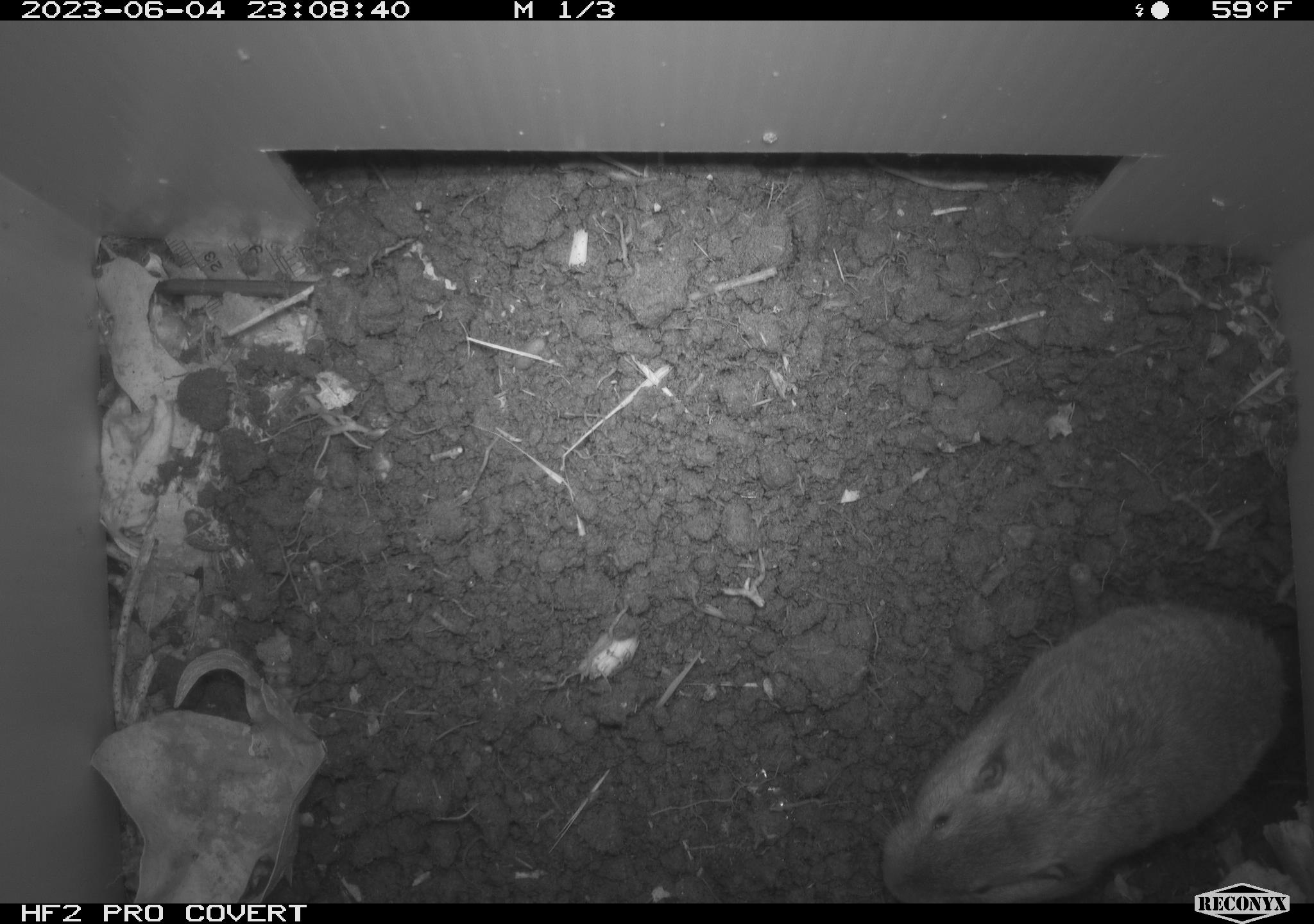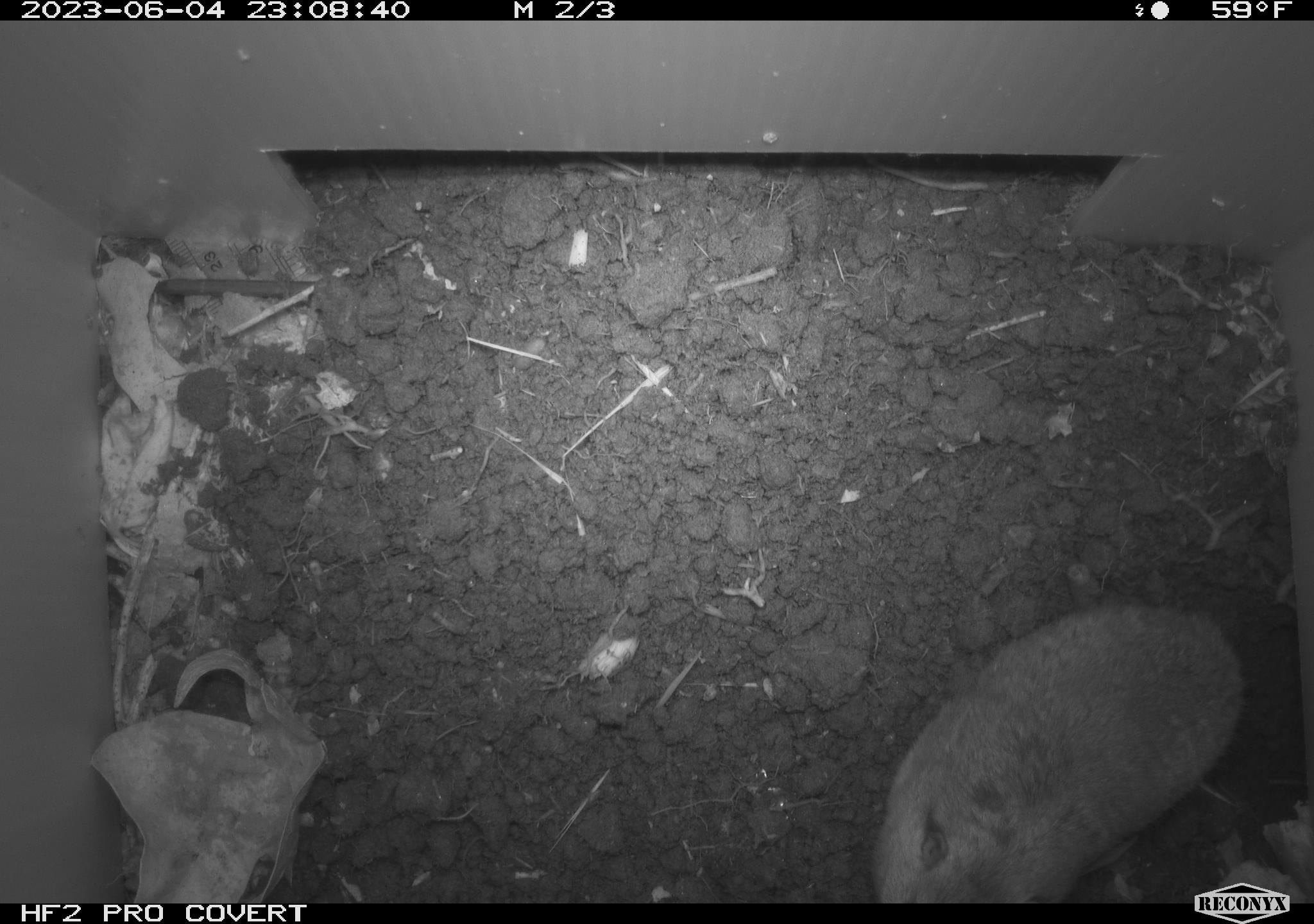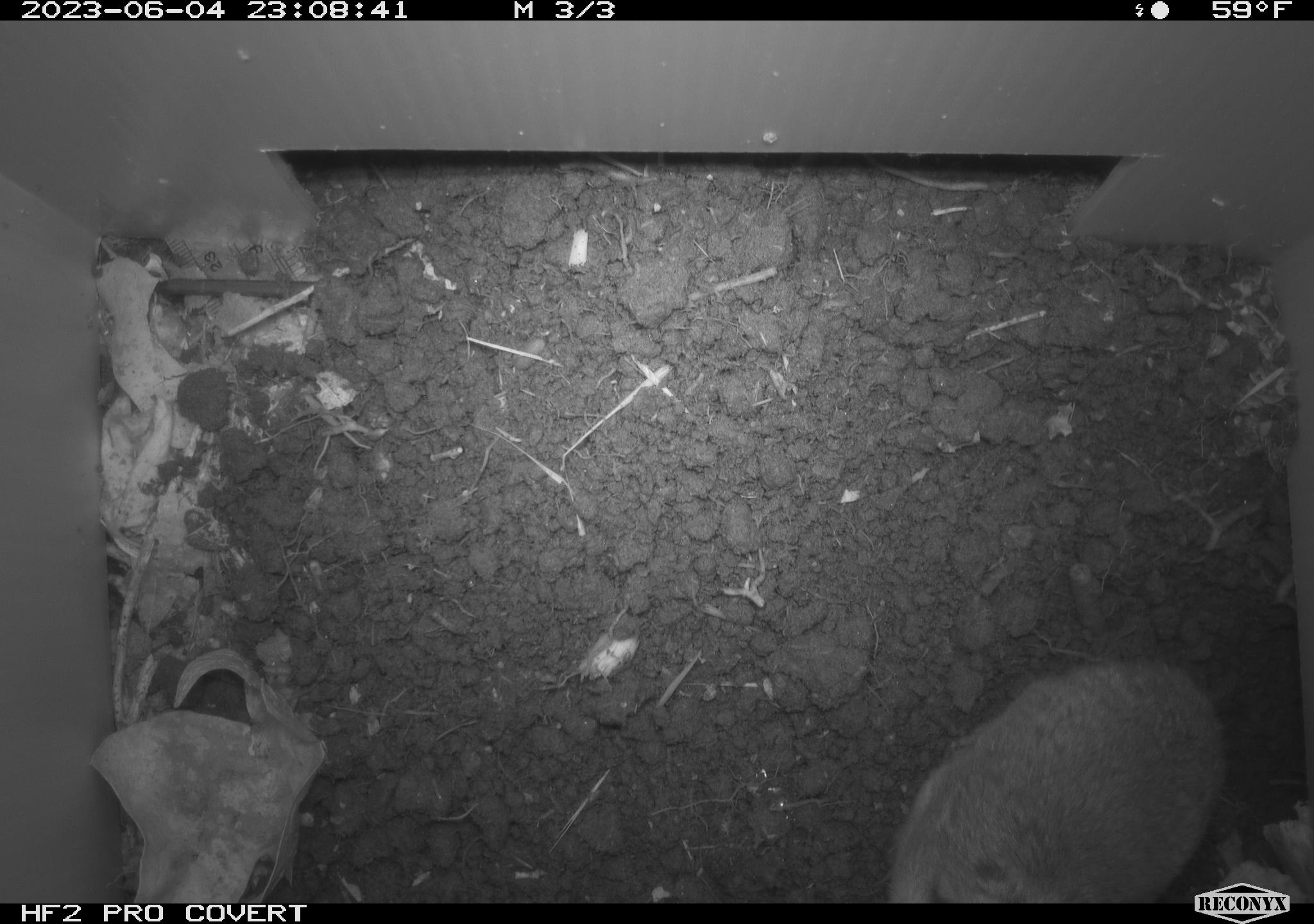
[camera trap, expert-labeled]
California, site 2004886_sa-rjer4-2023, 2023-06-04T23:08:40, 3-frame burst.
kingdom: Animalia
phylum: Chordata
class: Mammalia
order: Rodentia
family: Geomyidae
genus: Megascapheus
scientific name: Megascapheus bottae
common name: botta's pocket gopher